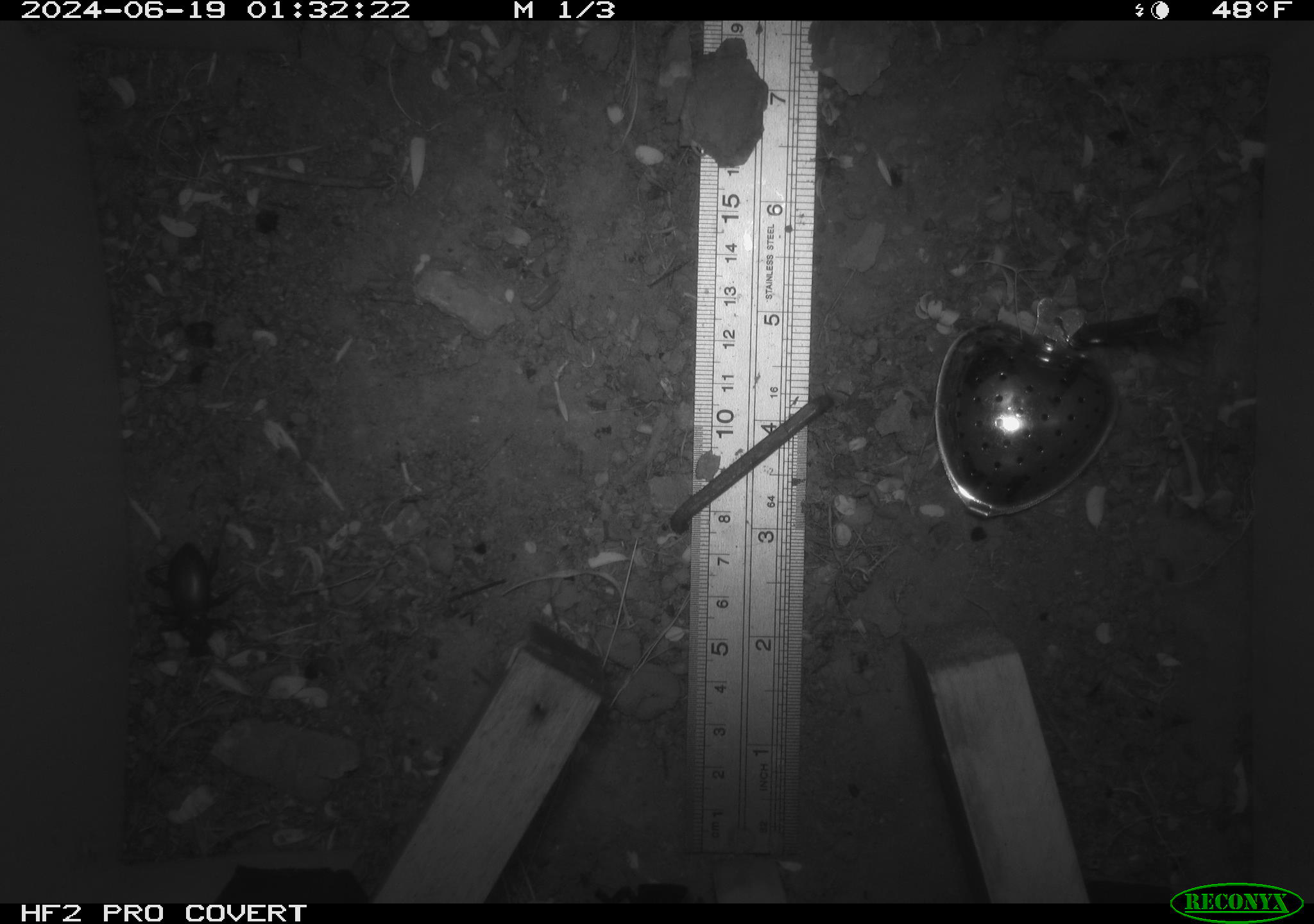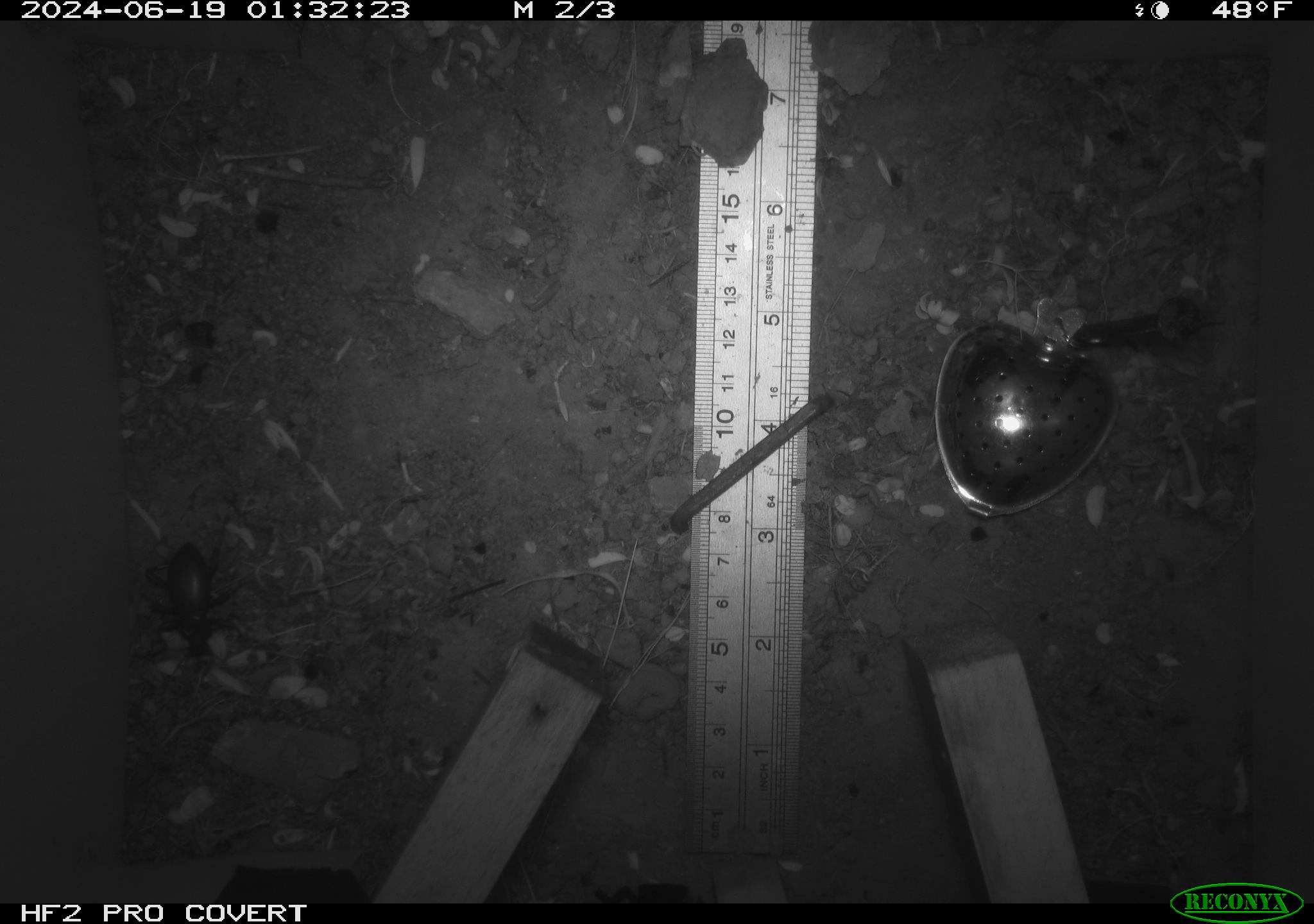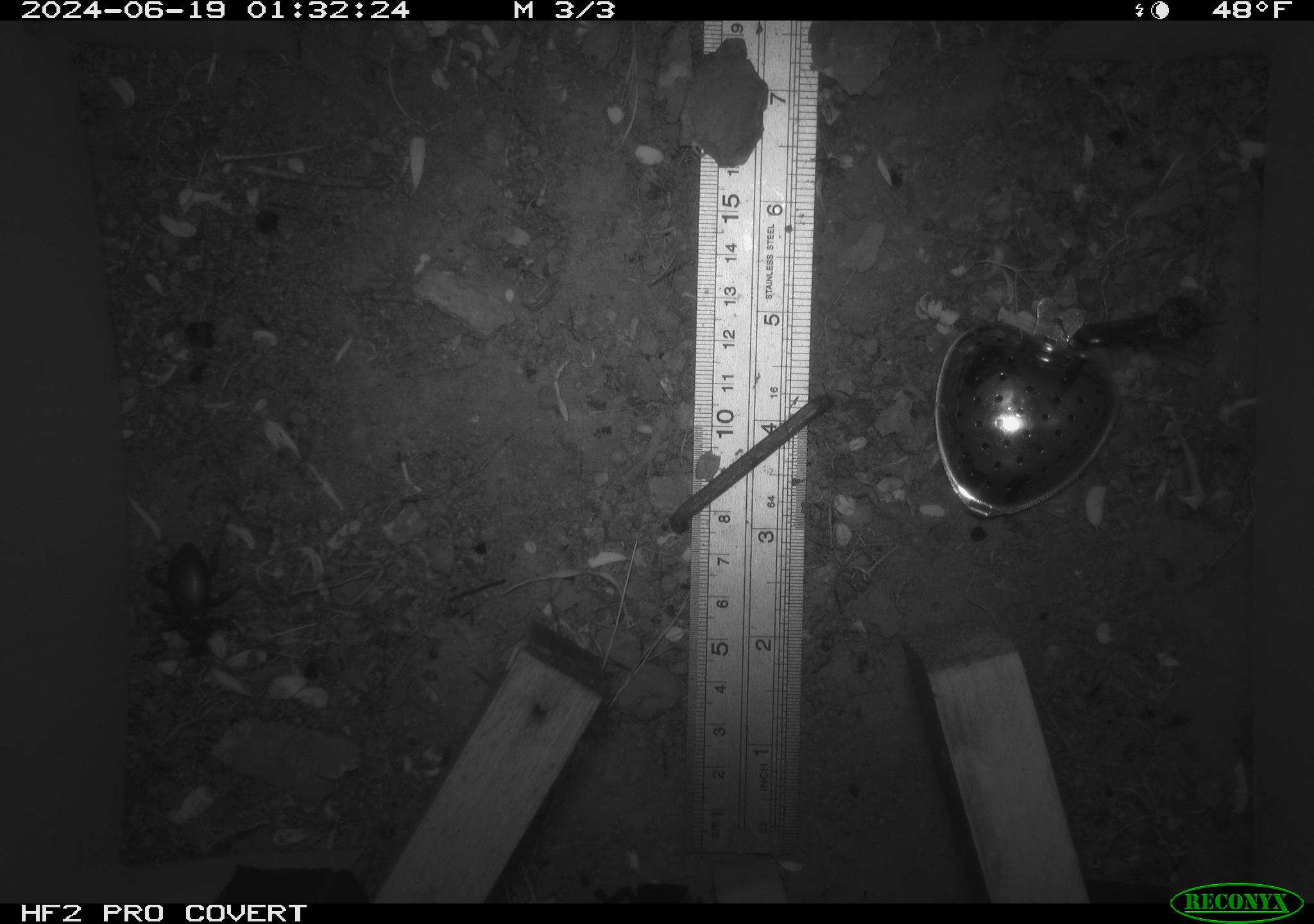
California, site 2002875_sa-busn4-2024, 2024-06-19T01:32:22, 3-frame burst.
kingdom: Animalia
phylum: Arthropoda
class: Insecta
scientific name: Insecta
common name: insect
Insect (Insecta).